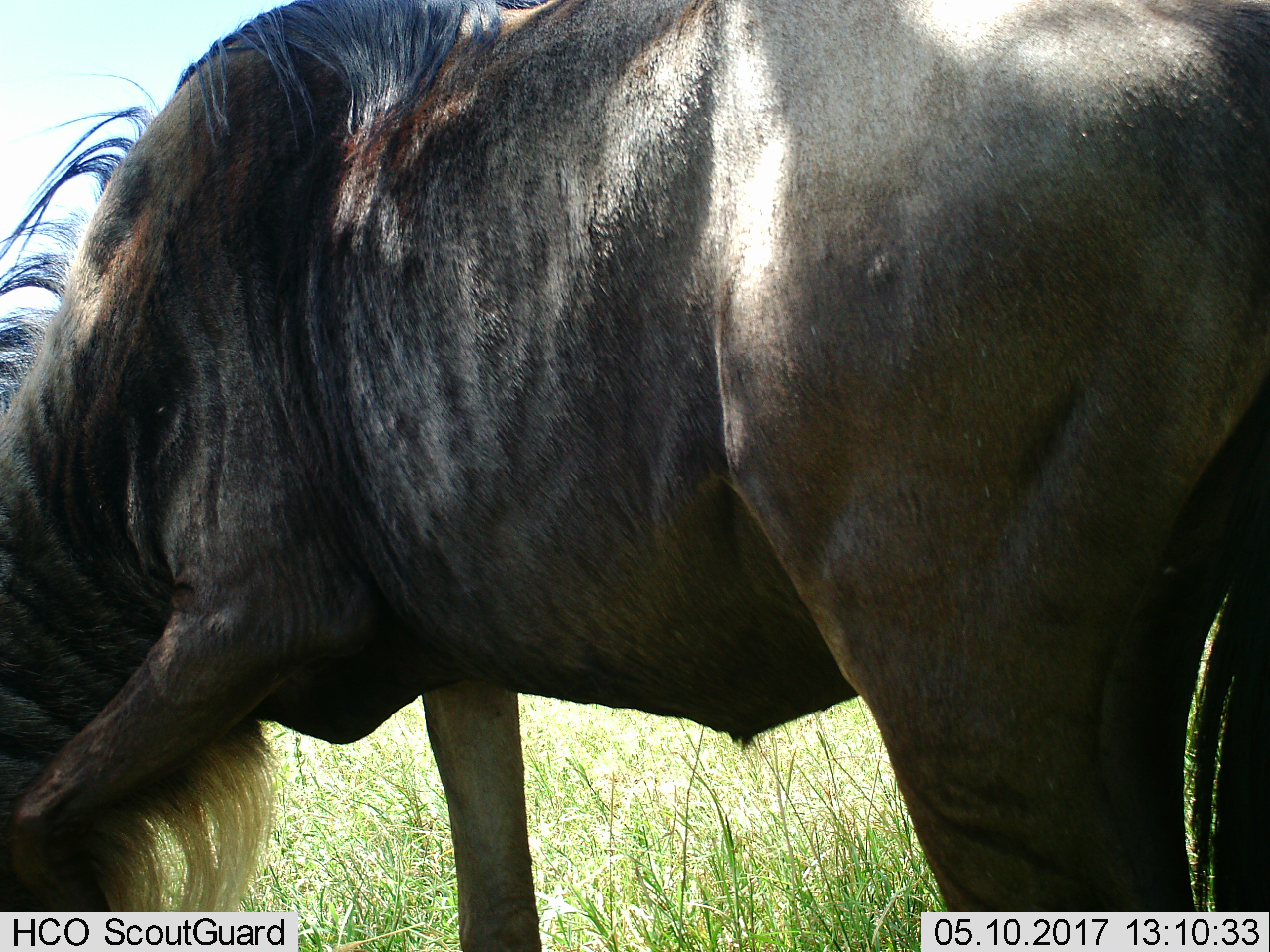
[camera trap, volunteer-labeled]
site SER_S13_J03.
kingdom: Animalia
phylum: Chordata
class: Mammalia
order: Artiodactyla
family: Bovidae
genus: Connochaetes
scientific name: Connochaetes taurinus taurinus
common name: blue wildebeest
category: wildebeestblue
Wildebeestblue (blue wildebeest) (Connochaetes taurinus taurinus), count 1. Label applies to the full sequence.